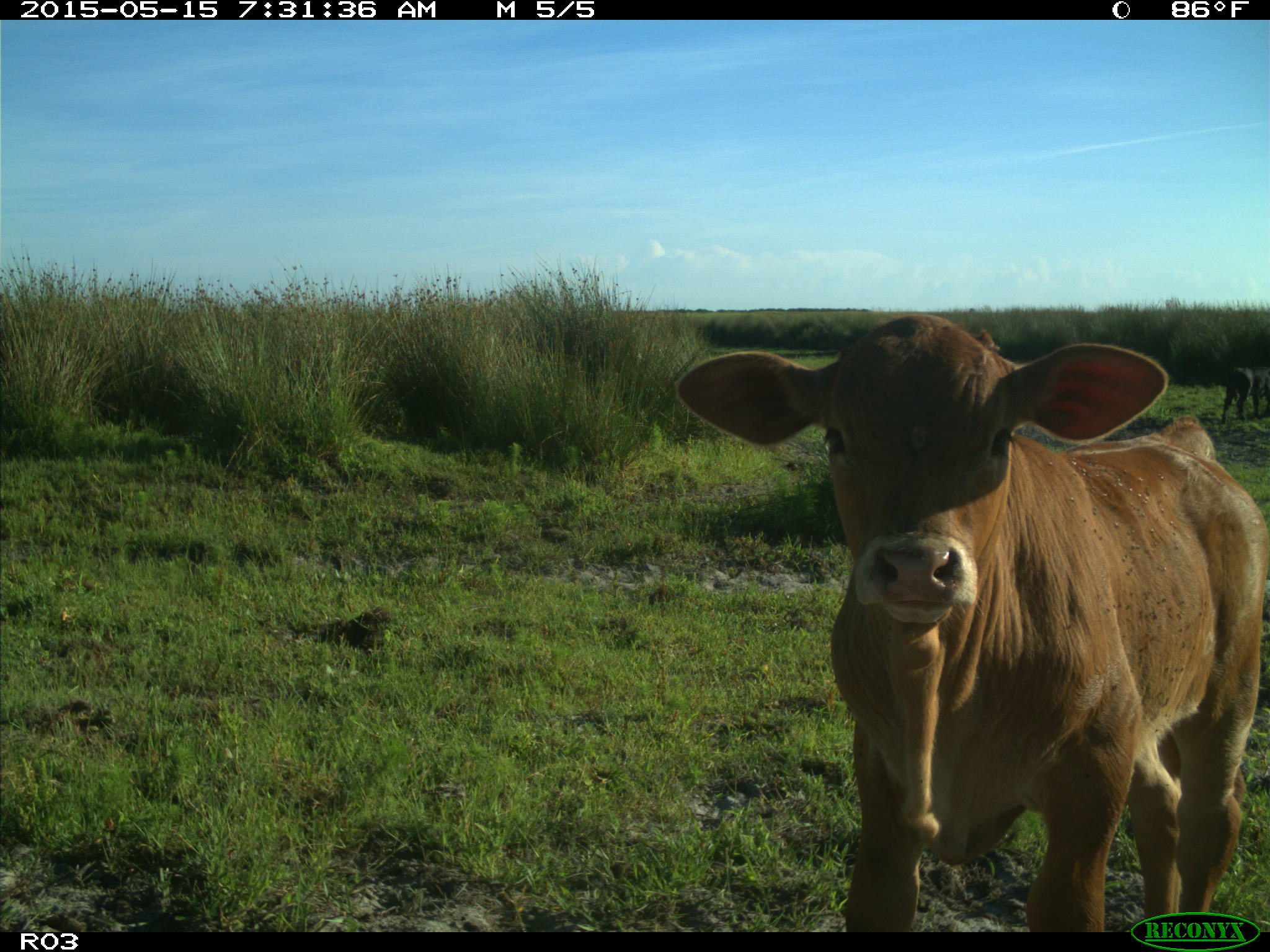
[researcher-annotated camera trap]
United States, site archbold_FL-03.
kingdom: Animalia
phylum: Chordata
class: Mammalia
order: Artiodactyla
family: Bovidae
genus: Bos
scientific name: Bos taurus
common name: domestic cow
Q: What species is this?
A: Bos taurus (domestic cow).